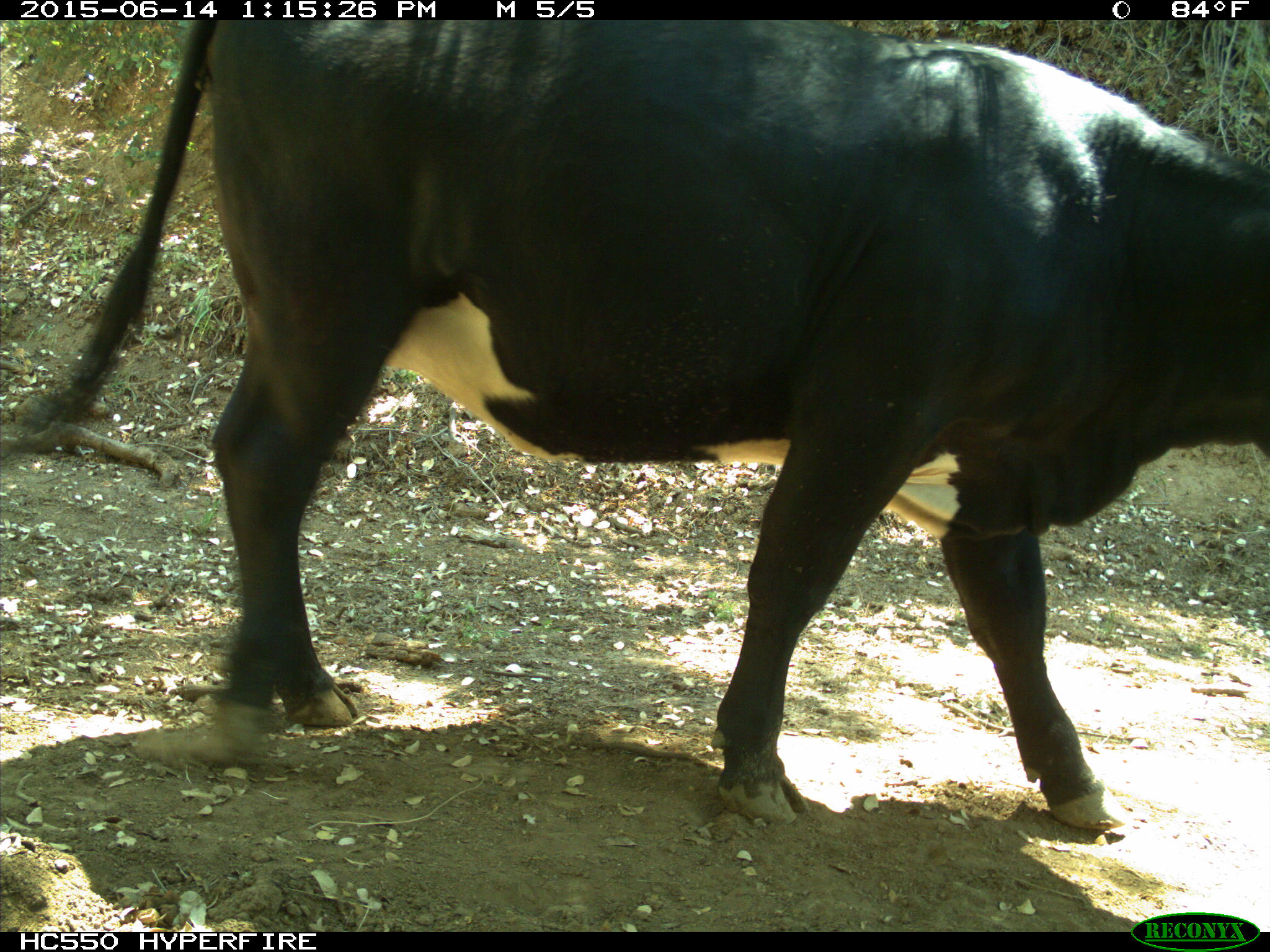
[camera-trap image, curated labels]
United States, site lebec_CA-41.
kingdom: Animalia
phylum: Chordata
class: Mammalia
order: Artiodactyla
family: Bovidae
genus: Bos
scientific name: Bos taurus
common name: domestic cow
Bos taurus (domestic cow).